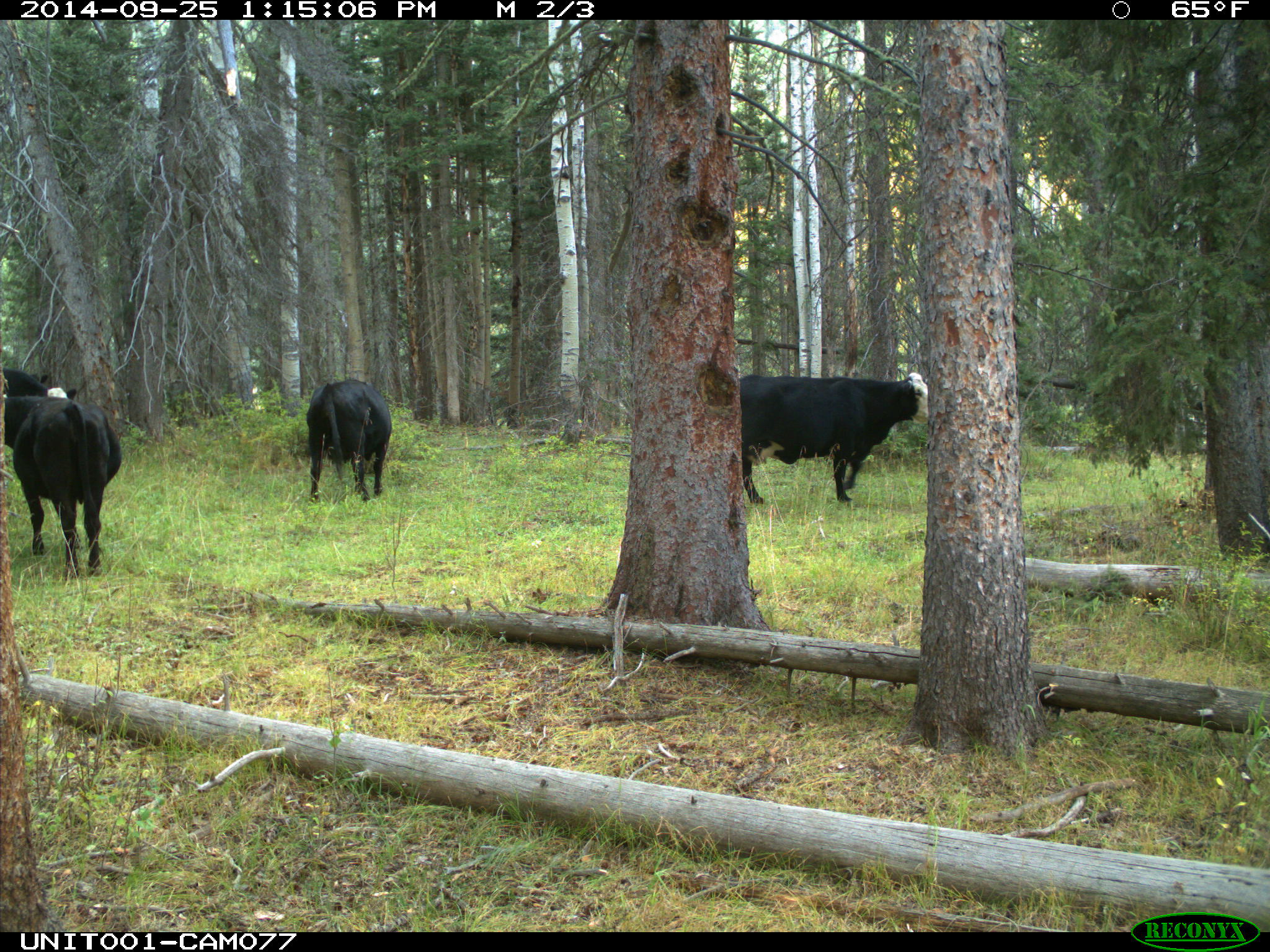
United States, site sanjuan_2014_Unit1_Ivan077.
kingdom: Animalia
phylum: Chordata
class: Mammalia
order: Artiodactyla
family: Bovidae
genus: Bos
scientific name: Bos taurus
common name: domestic cow